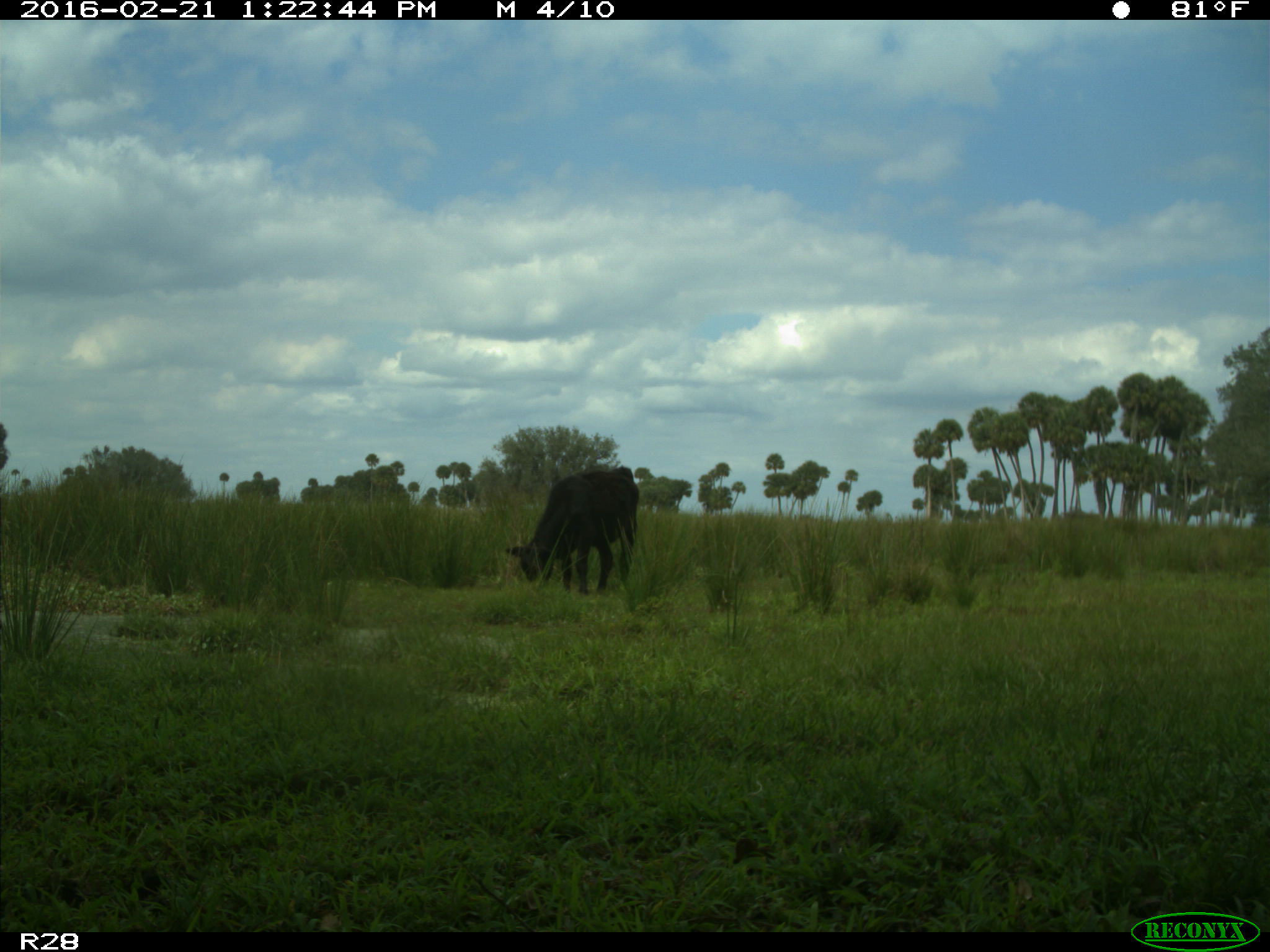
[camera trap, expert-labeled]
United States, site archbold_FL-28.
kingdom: Animalia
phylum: Chordata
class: Mammalia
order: Artiodactyla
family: Bovidae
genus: Bos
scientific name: Bos taurus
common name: domestic cow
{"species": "Bos taurus (domestic cow)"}